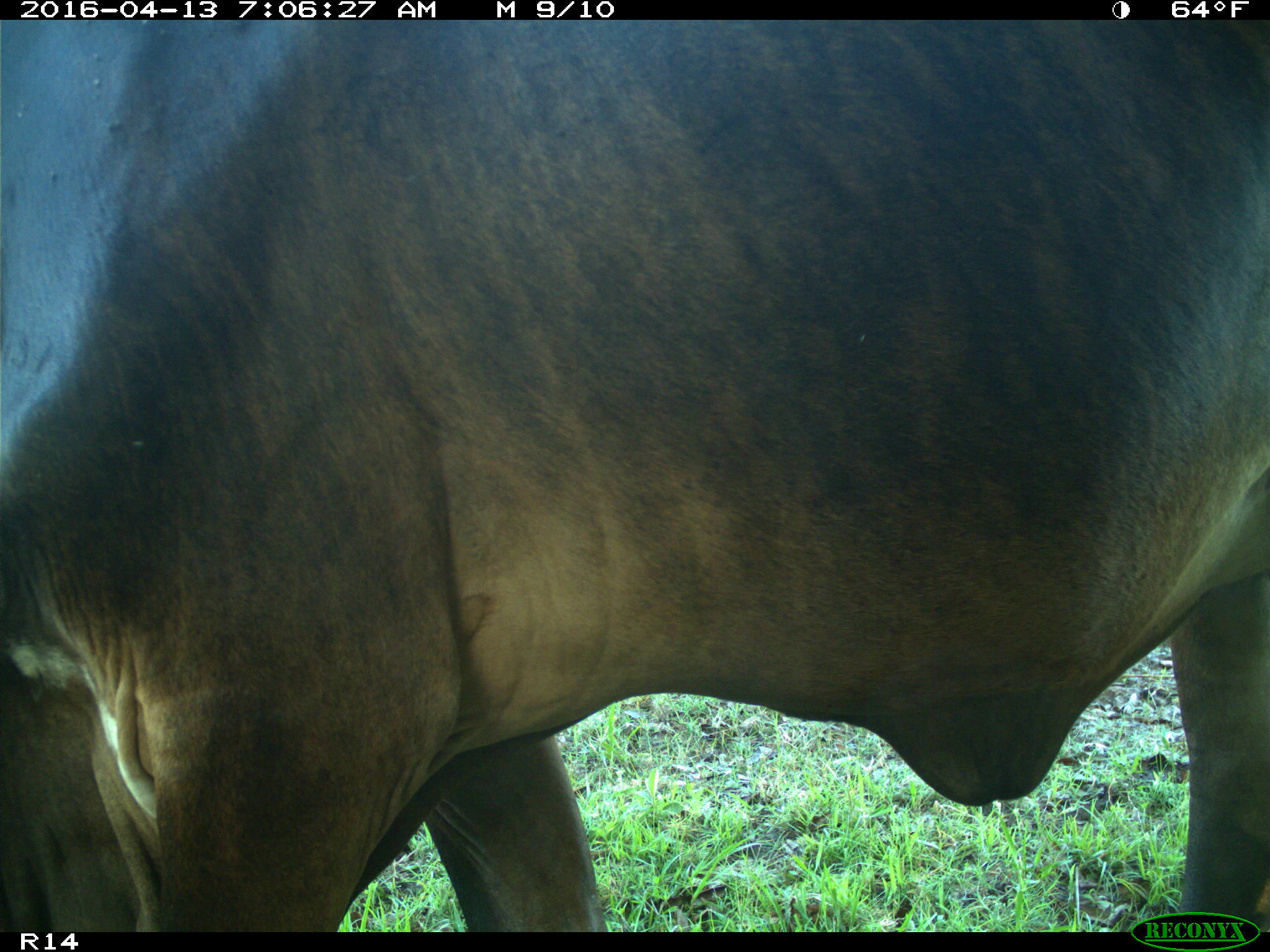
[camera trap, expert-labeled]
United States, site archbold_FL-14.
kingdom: Animalia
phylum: Chordata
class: Mammalia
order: Artiodactyla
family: Bovidae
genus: Bos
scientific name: Bos taurus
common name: domestic cow